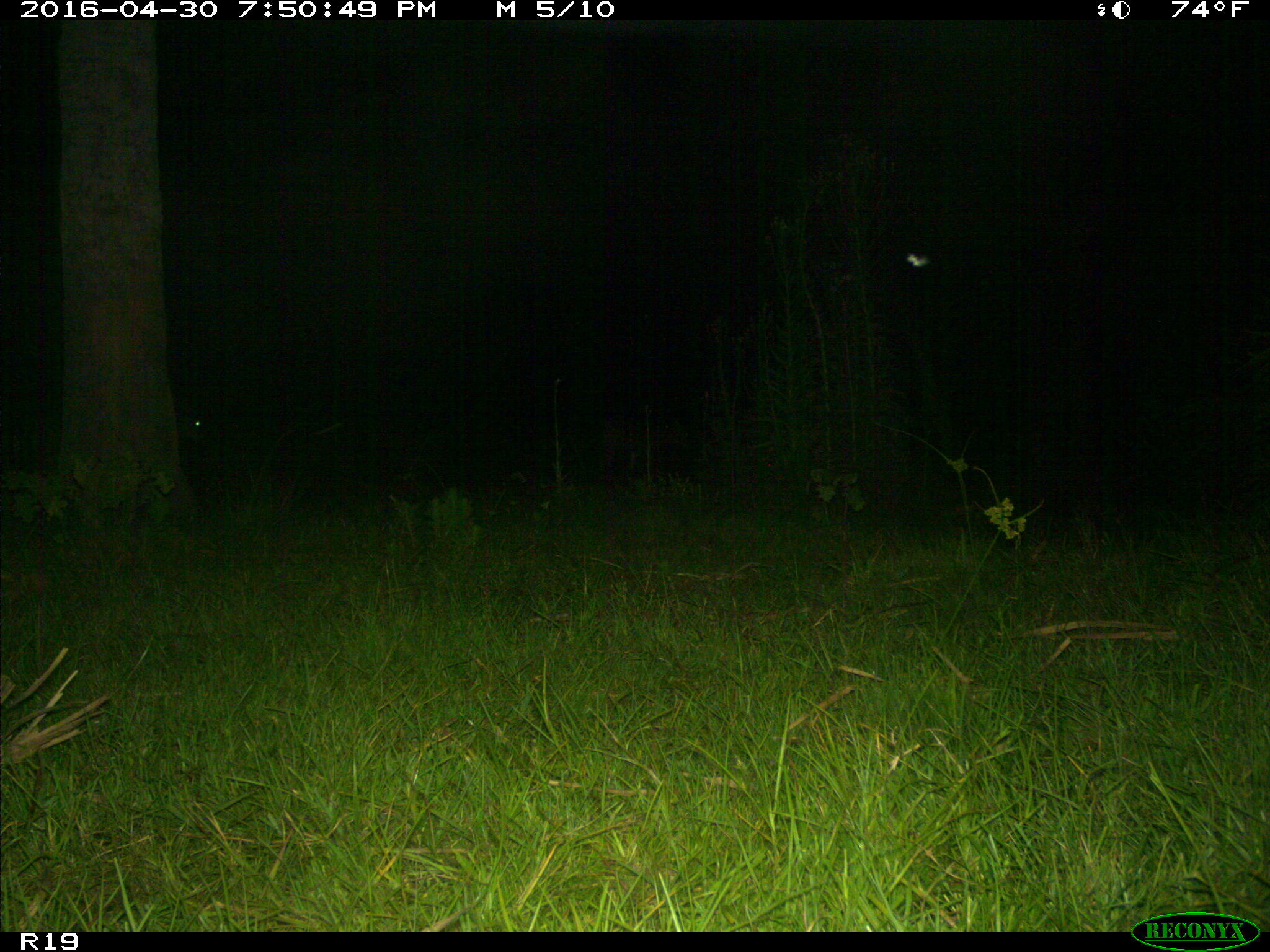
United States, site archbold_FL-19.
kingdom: Animalia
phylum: Chordata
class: Mammalia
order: Artiodactyla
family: Cervidae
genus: Odocoileus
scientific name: Odocoileus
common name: deer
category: unidentified deer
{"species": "unidentified deer (deer) (Odocoileus)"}